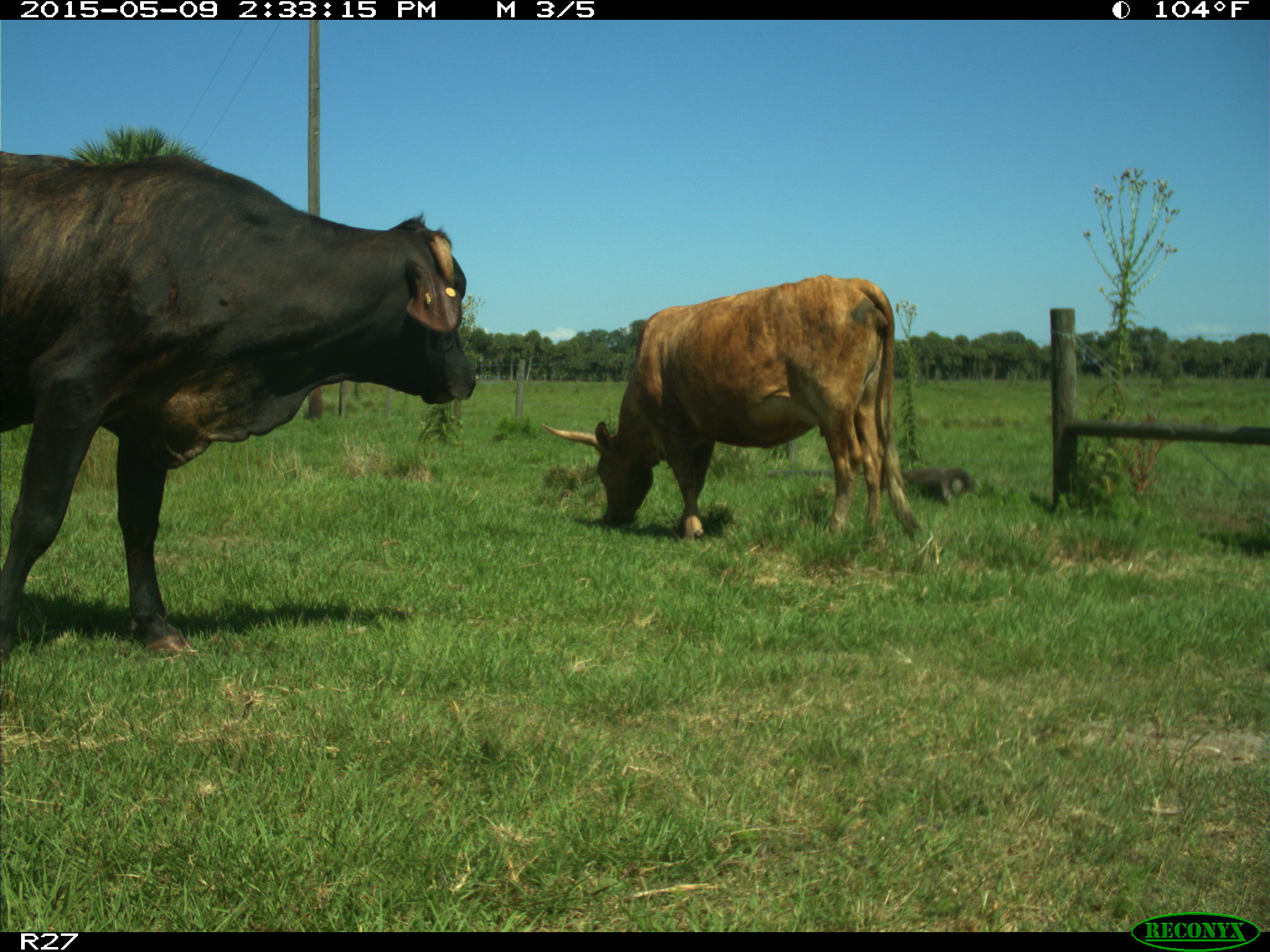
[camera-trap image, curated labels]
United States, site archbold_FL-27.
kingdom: Animalia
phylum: Chordata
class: Mammalia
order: Artiodactyla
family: Bovidae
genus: Bos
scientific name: Bos taurus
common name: domestic cow